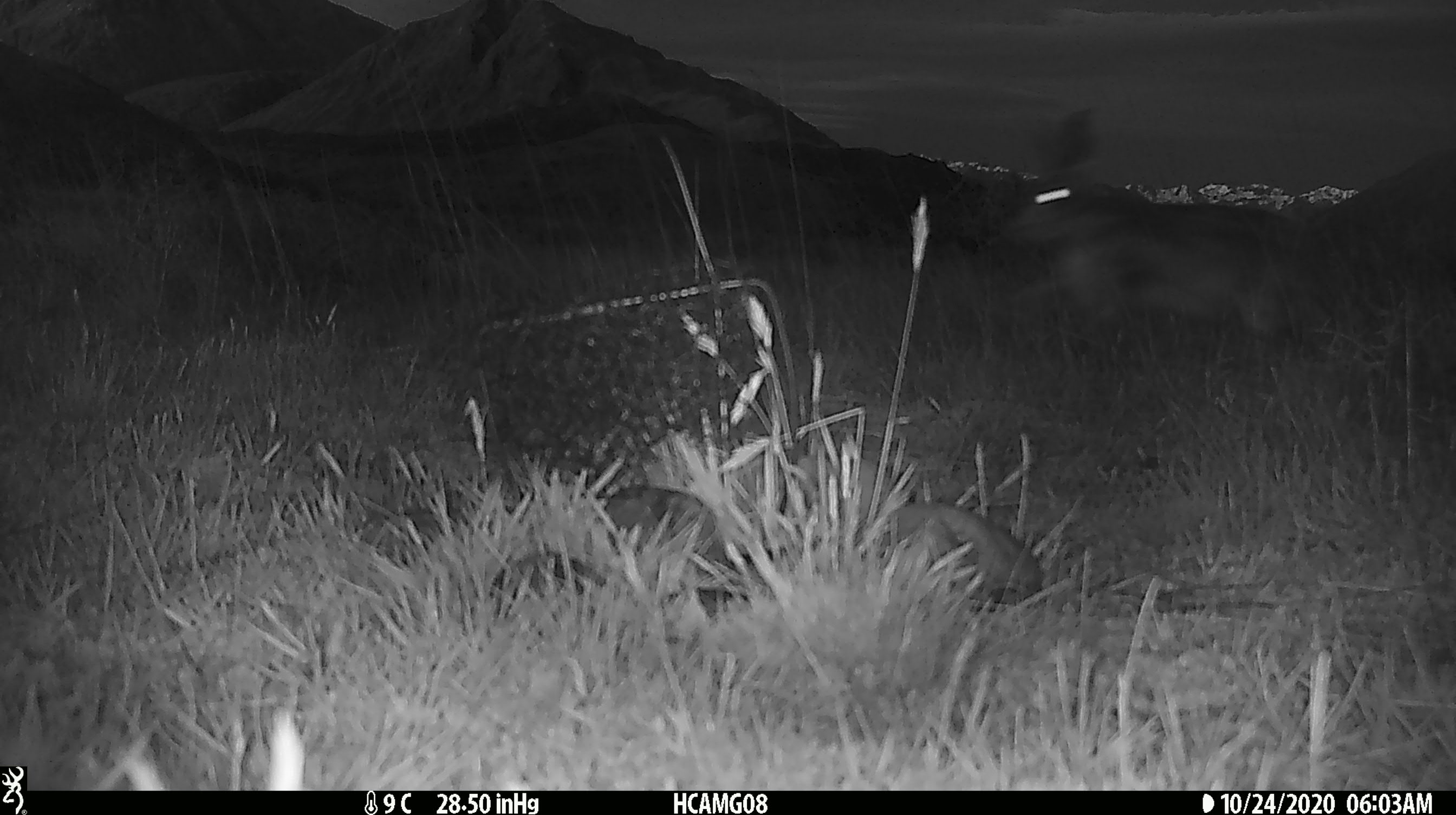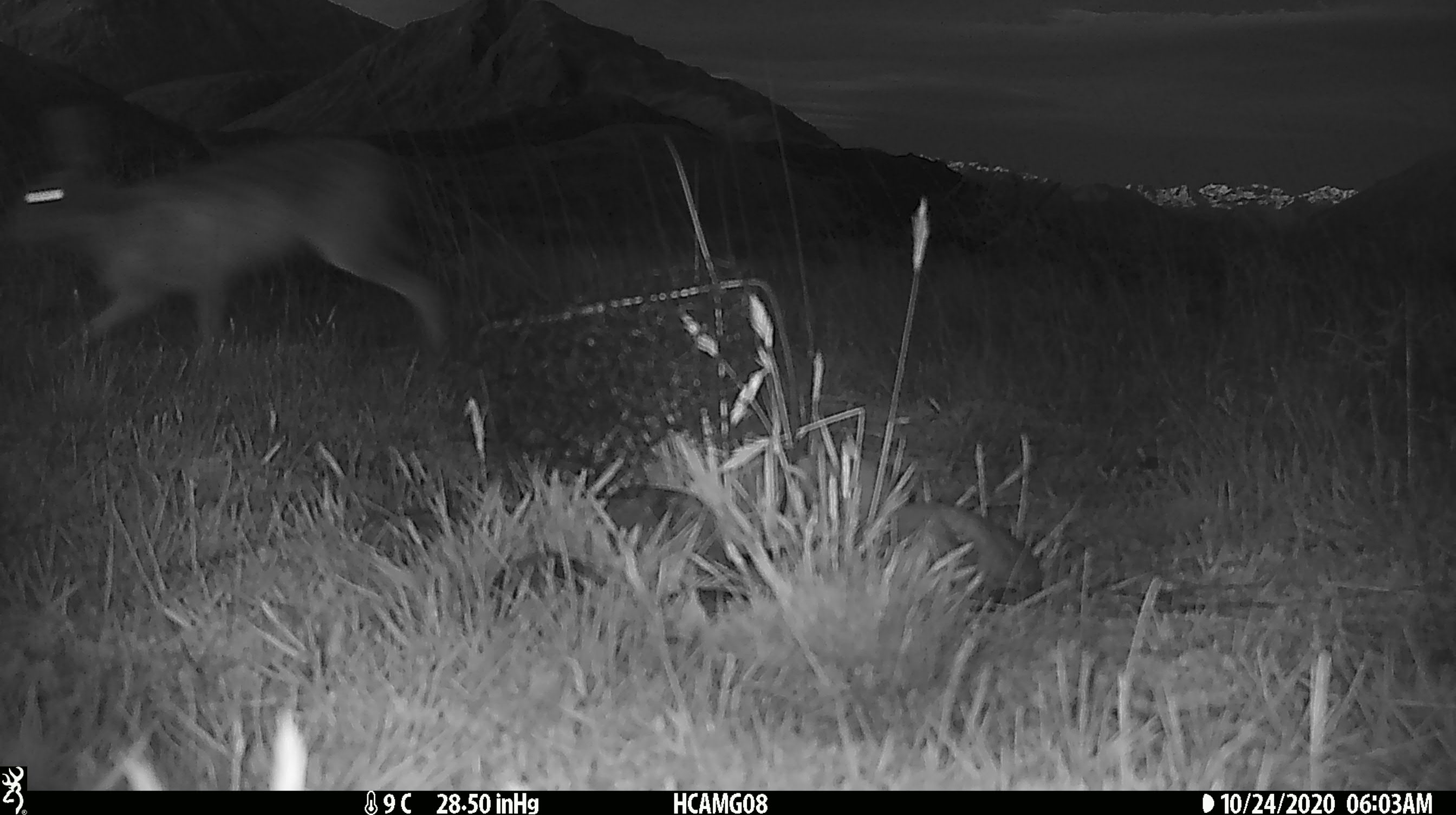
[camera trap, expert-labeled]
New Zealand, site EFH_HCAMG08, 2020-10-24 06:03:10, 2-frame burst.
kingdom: Animalia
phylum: Chordata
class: Mammalia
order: Artiodactyla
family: Bovidae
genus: Ovis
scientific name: Ovis aries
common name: domestic sheep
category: sheep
Sheep (domestic sheep) (Ovis aries).